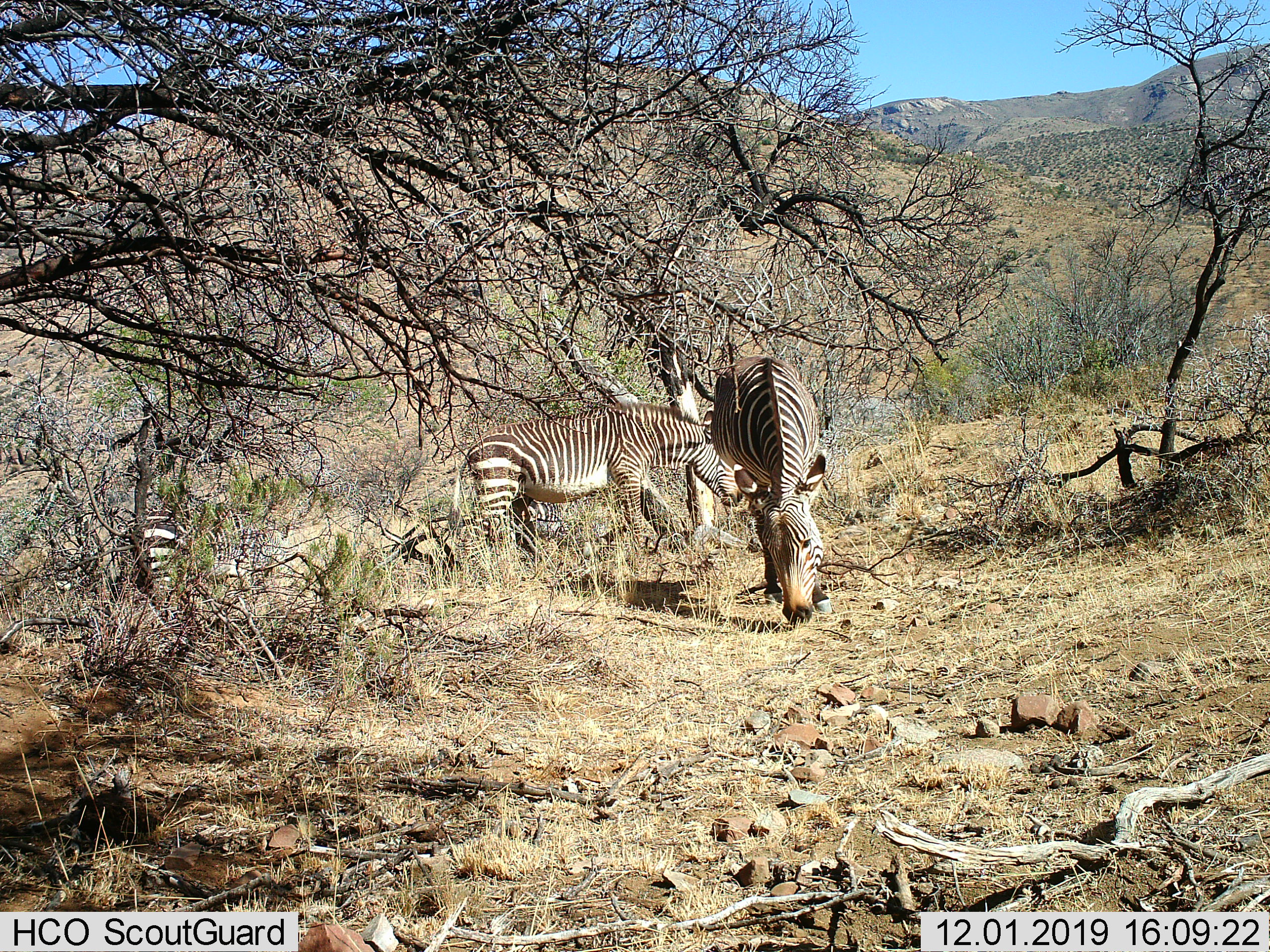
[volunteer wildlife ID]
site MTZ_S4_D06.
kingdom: Animalia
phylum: Chordata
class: Mammalia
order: Perissodactyla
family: Equidae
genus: Equus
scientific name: Equus zebra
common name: mountain zebra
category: zebramountain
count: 3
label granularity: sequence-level